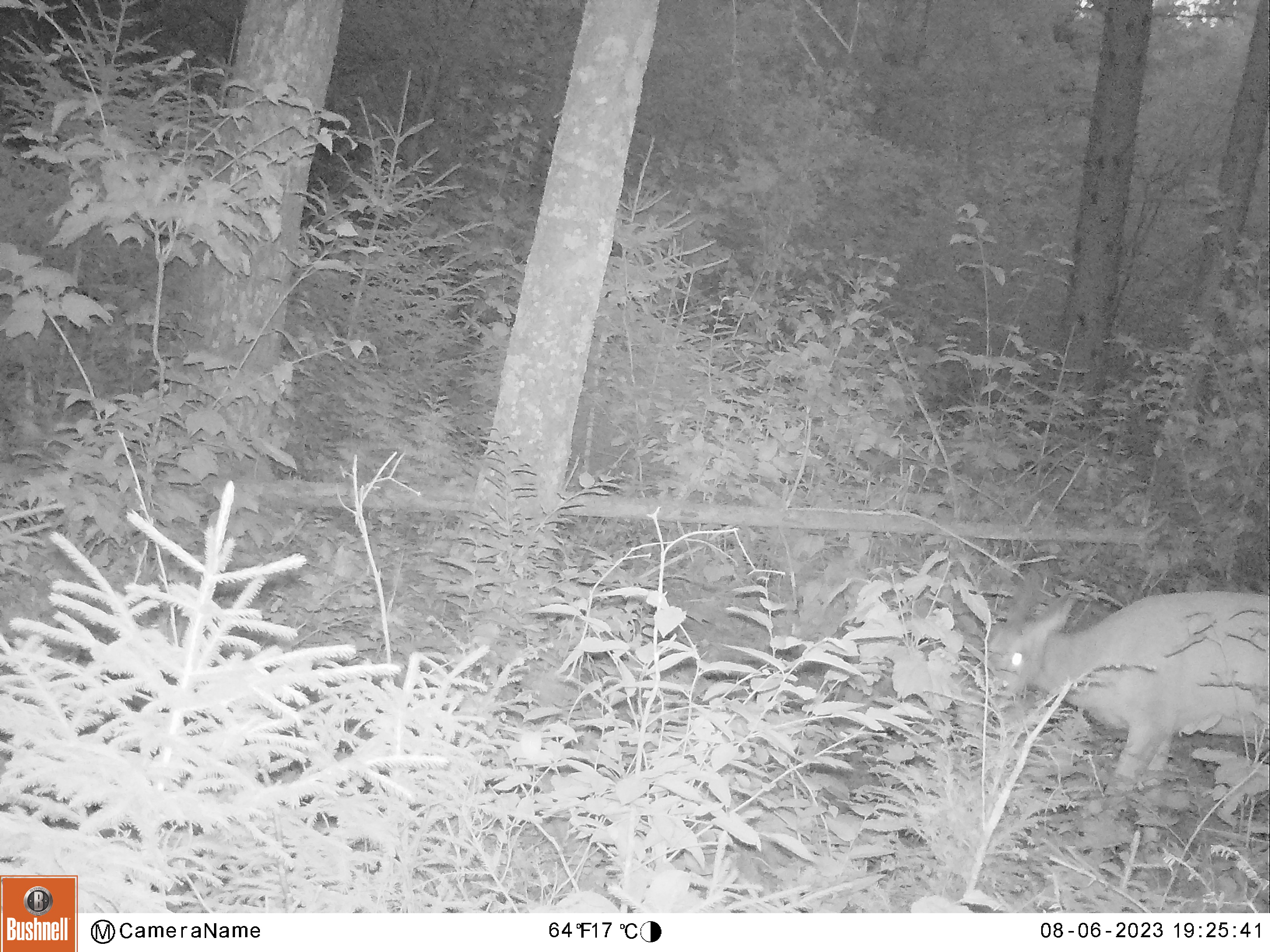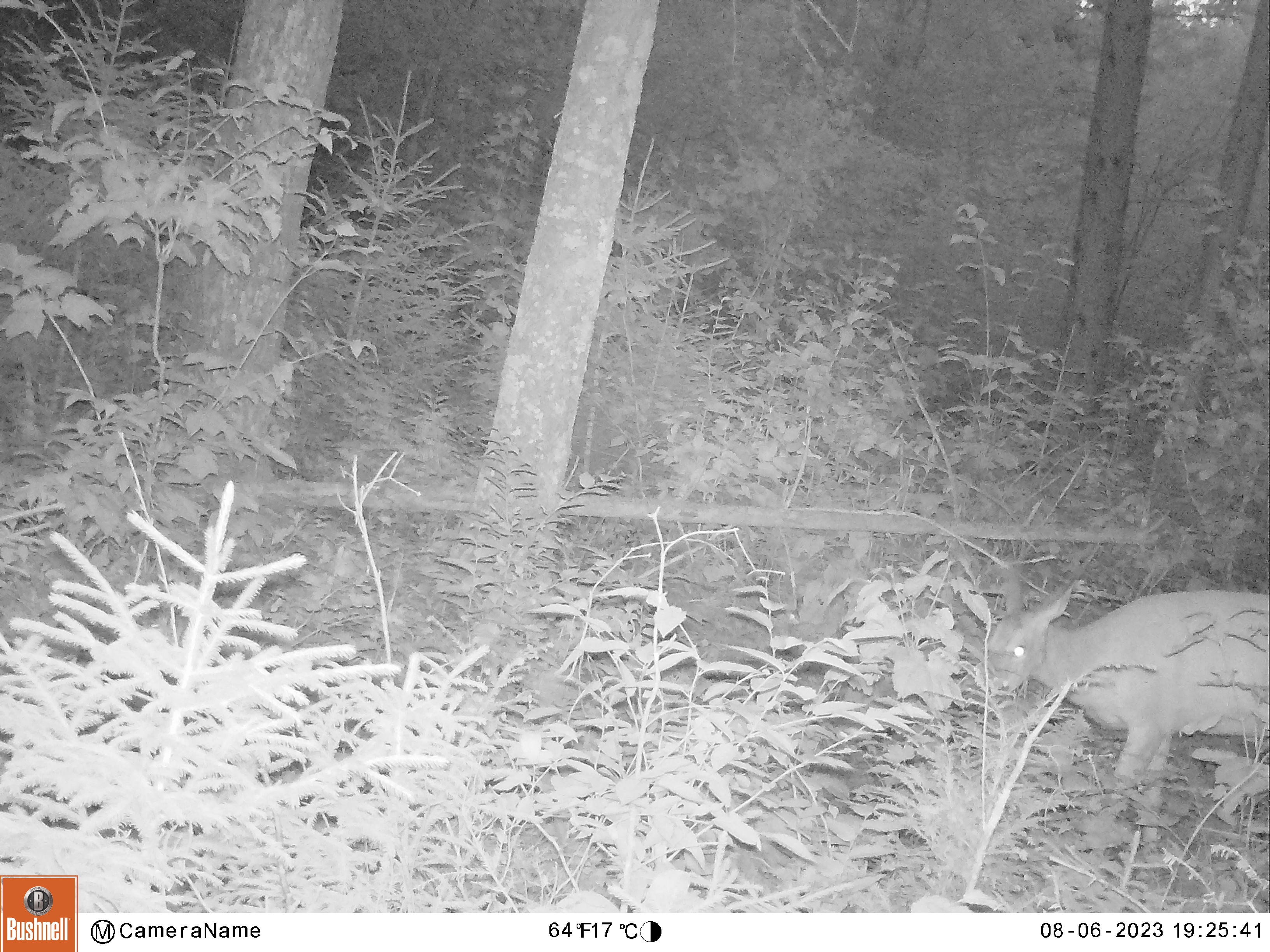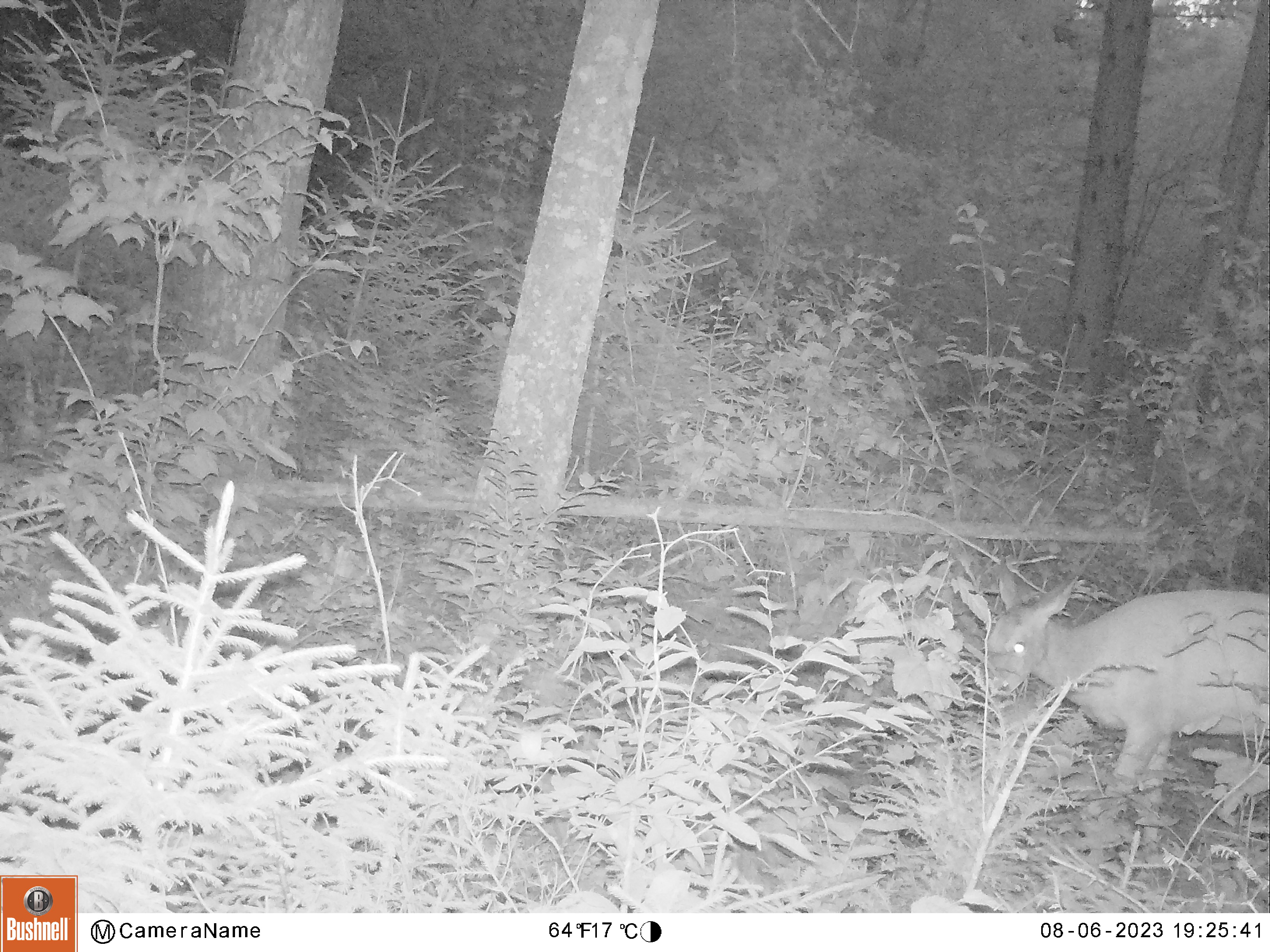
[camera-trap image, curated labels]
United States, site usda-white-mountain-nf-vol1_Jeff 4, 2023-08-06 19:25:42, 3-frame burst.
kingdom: Animalia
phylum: Chordata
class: Mammalia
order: Artiodactyla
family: Cervidae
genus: Odocoileus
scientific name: Odocoileus virginianus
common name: white-tailed deer